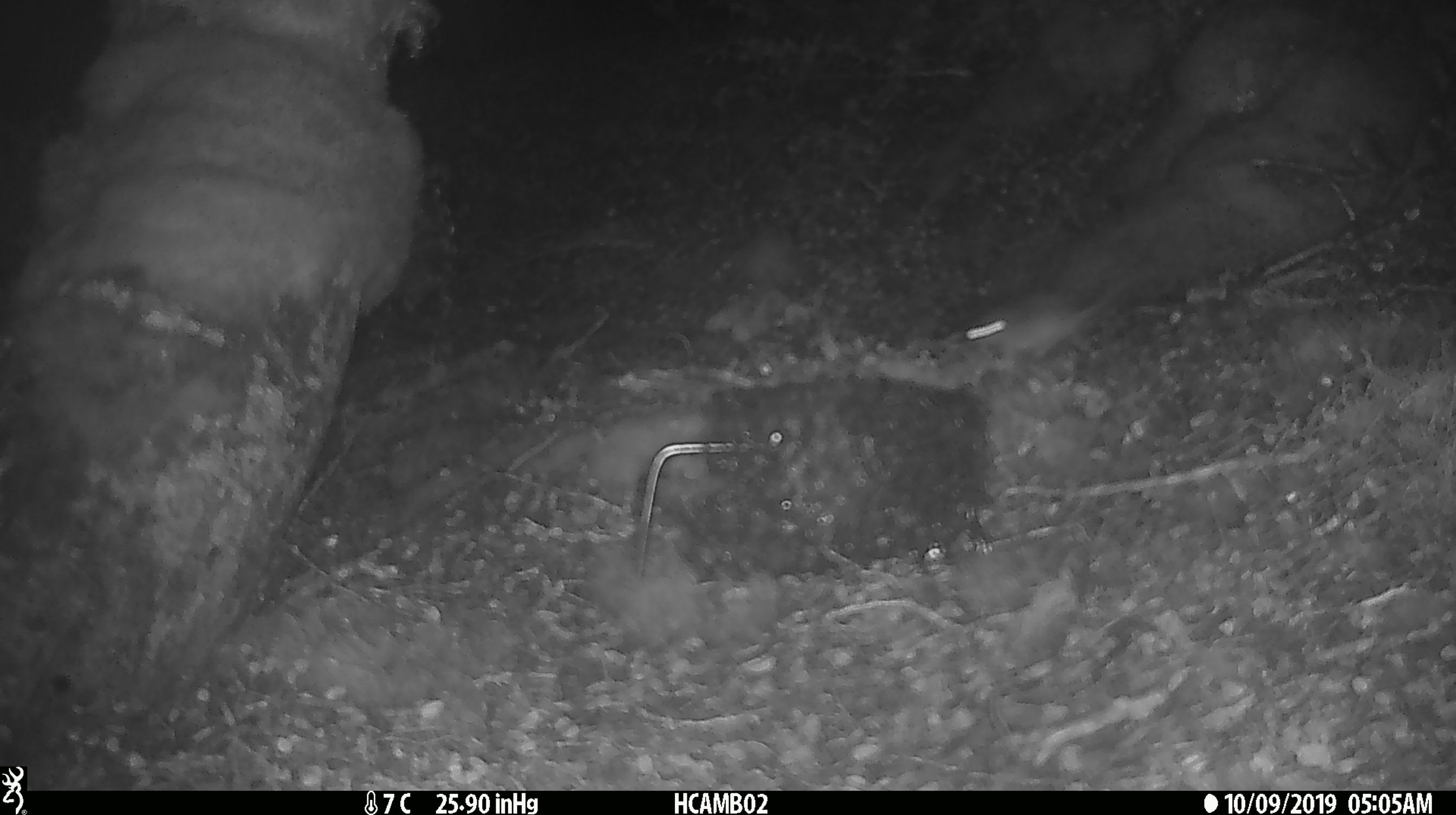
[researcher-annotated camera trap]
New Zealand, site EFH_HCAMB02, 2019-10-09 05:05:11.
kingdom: Animalia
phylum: Chordata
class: Mammalia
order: Rodentia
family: Muridae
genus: Mus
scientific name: Mus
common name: mouse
Mouse (Mus).